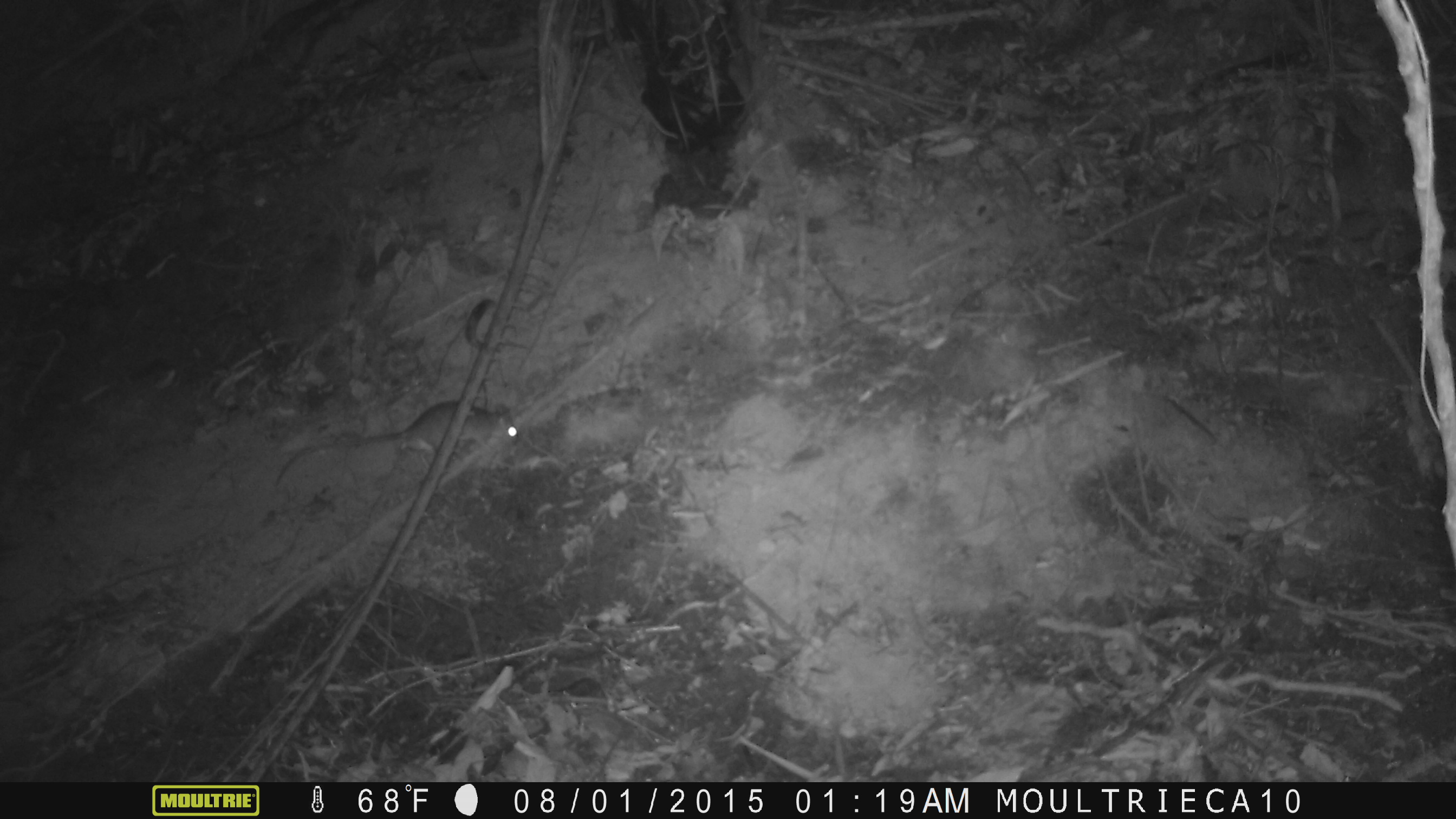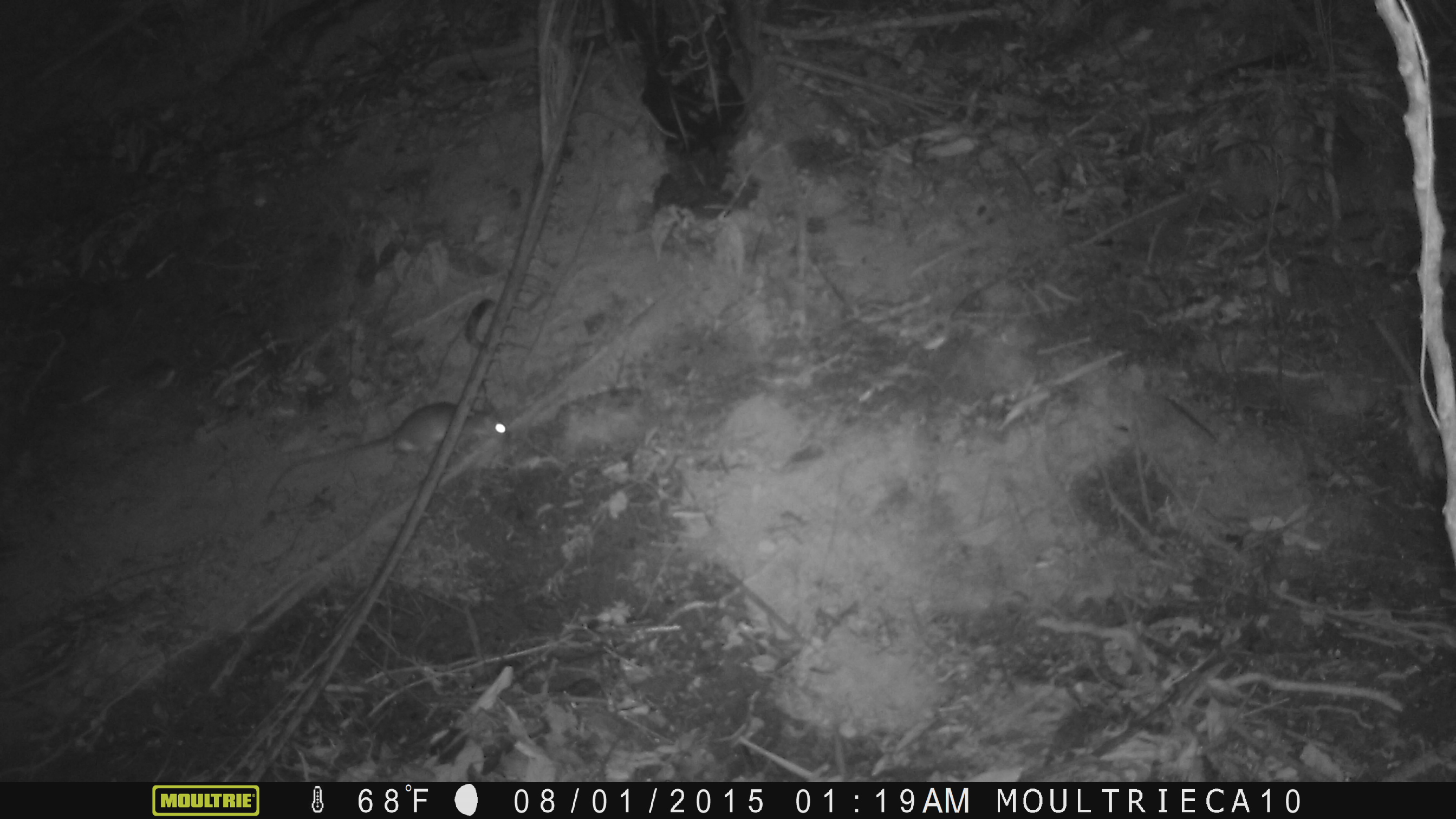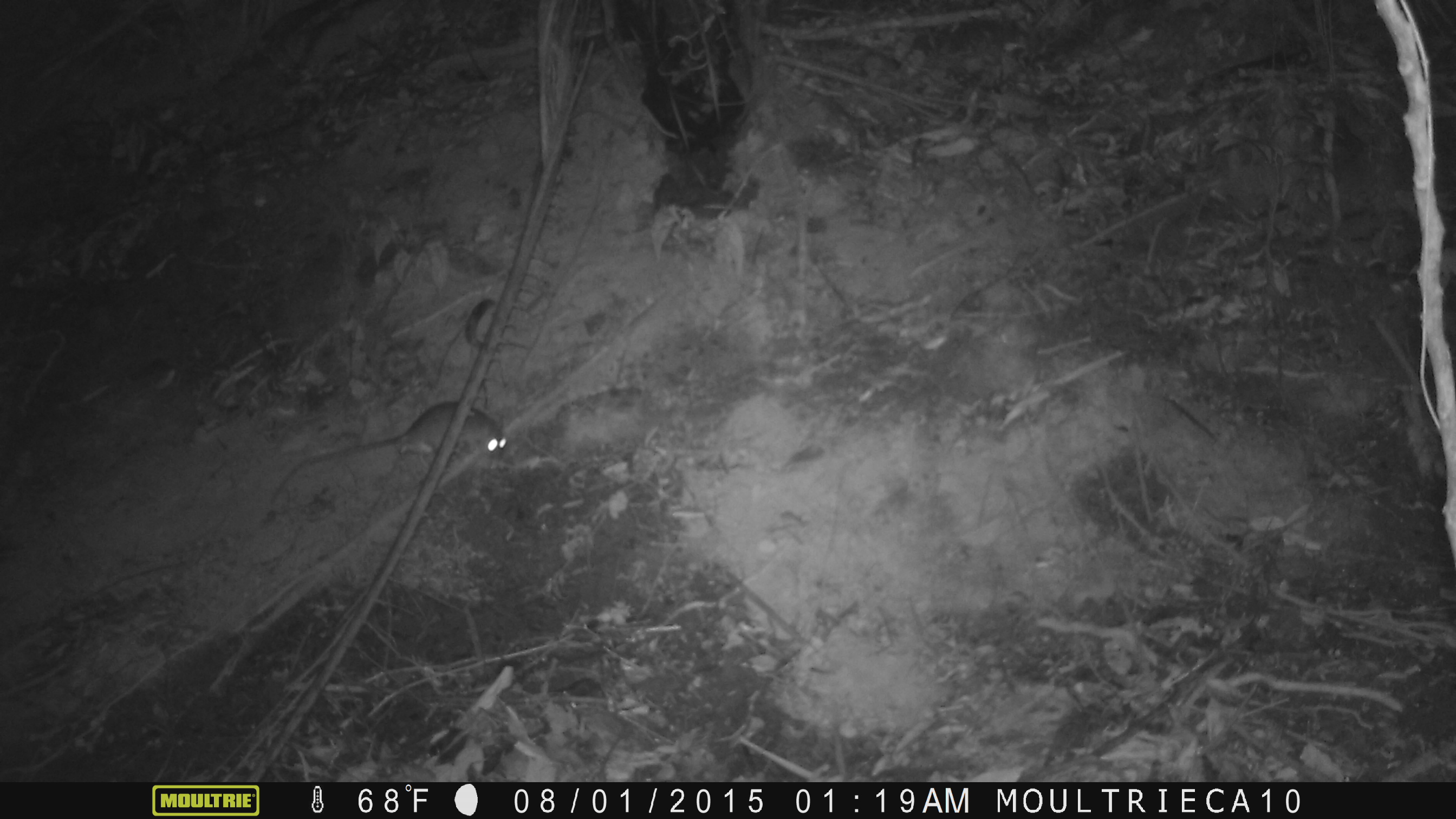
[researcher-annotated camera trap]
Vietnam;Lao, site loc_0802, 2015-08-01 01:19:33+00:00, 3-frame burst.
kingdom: Animalia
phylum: Chordata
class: Mammalia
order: Rodentia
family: Muridae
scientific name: Muridae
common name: old-world mice and rats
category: unidentified murid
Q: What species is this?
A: Unidentified murid (old-world mice and rats) (Muridae).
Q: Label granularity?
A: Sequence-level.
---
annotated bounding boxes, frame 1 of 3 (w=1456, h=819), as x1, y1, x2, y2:
unidentified murid: 274, 400, 518, 487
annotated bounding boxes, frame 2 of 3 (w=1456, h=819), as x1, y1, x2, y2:
unidentified murid: 266, 395, 509, 503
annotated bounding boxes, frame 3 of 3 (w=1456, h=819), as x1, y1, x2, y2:
unidentified murid: 270, 399, 508, 506